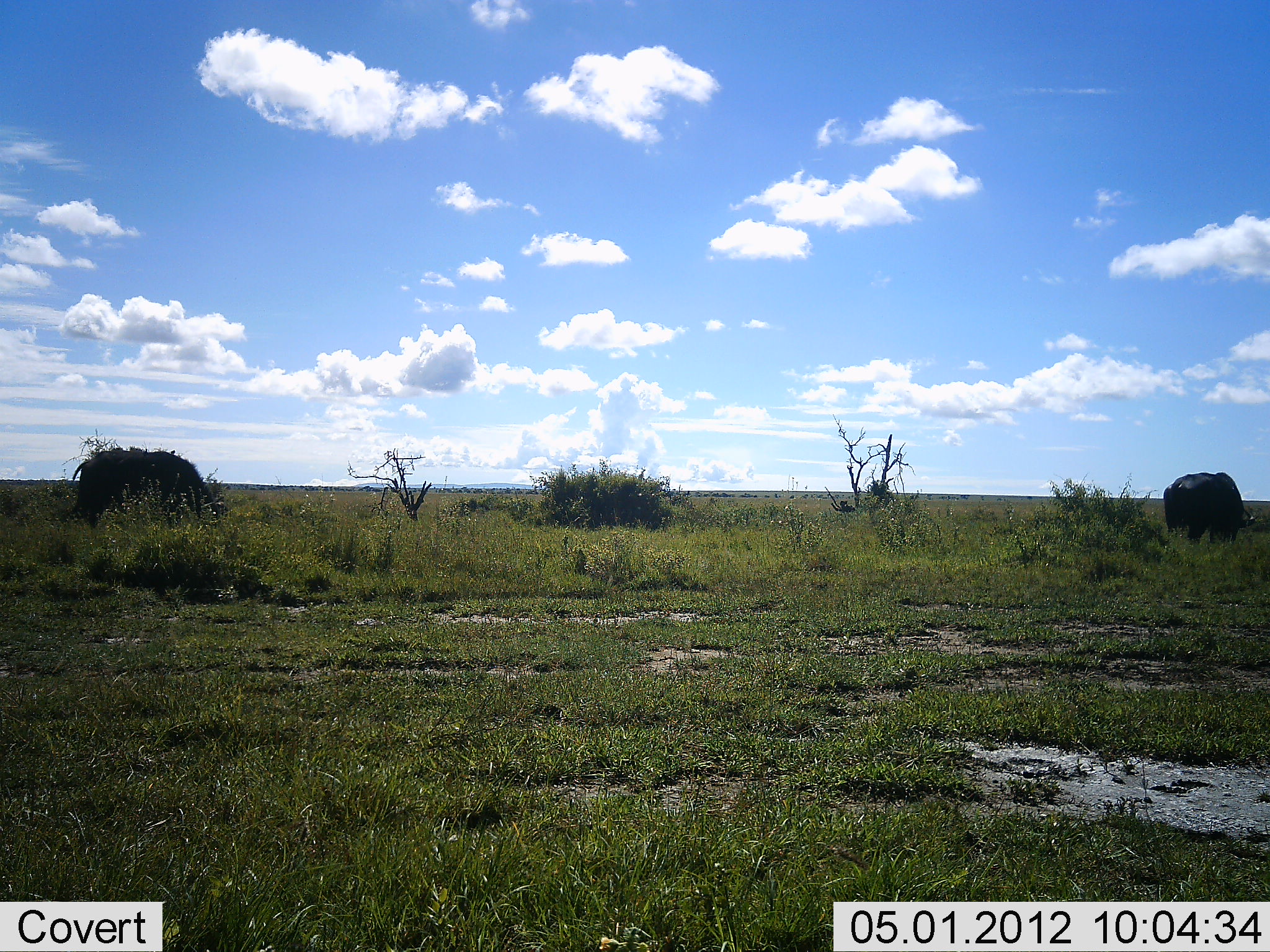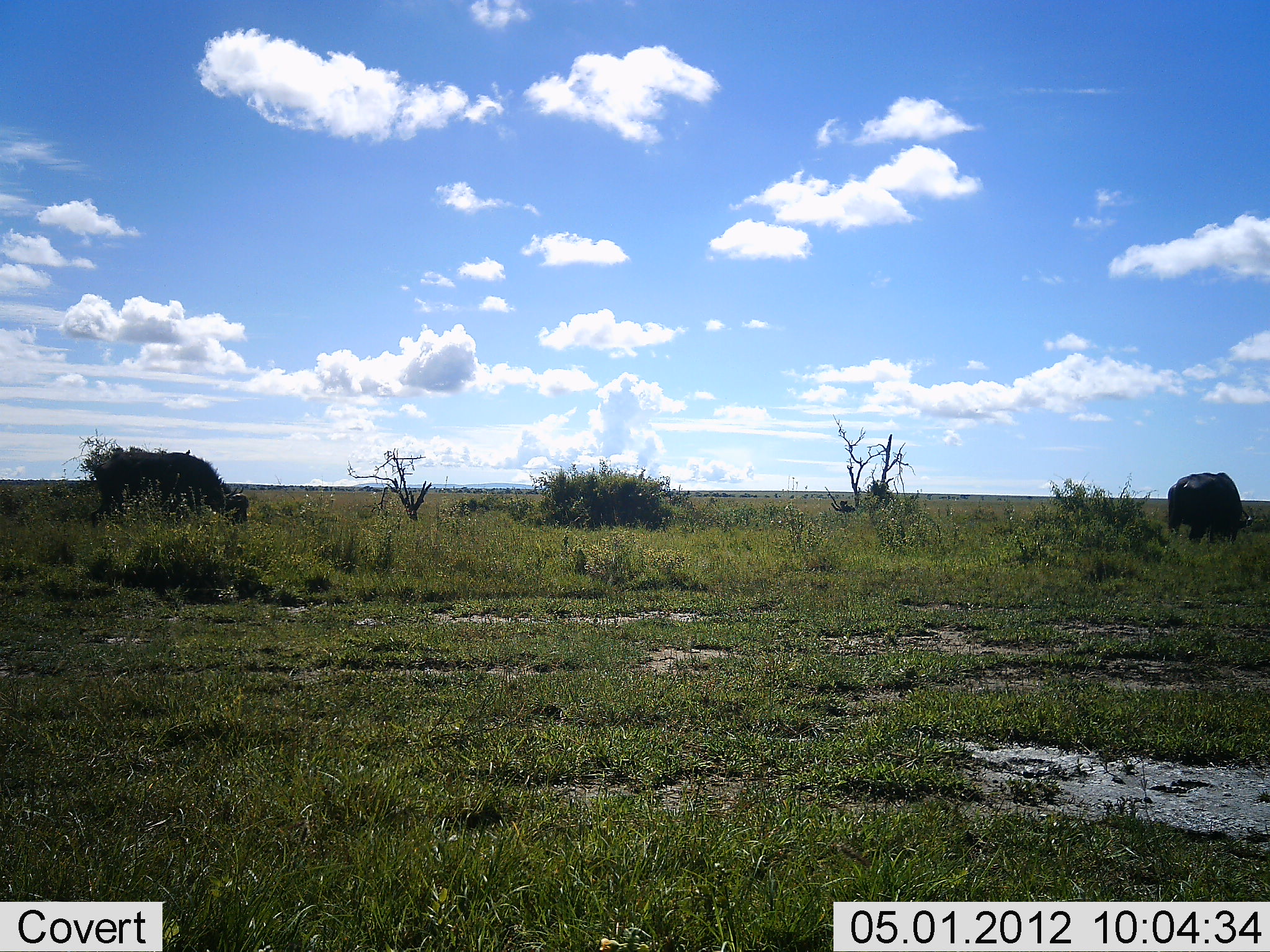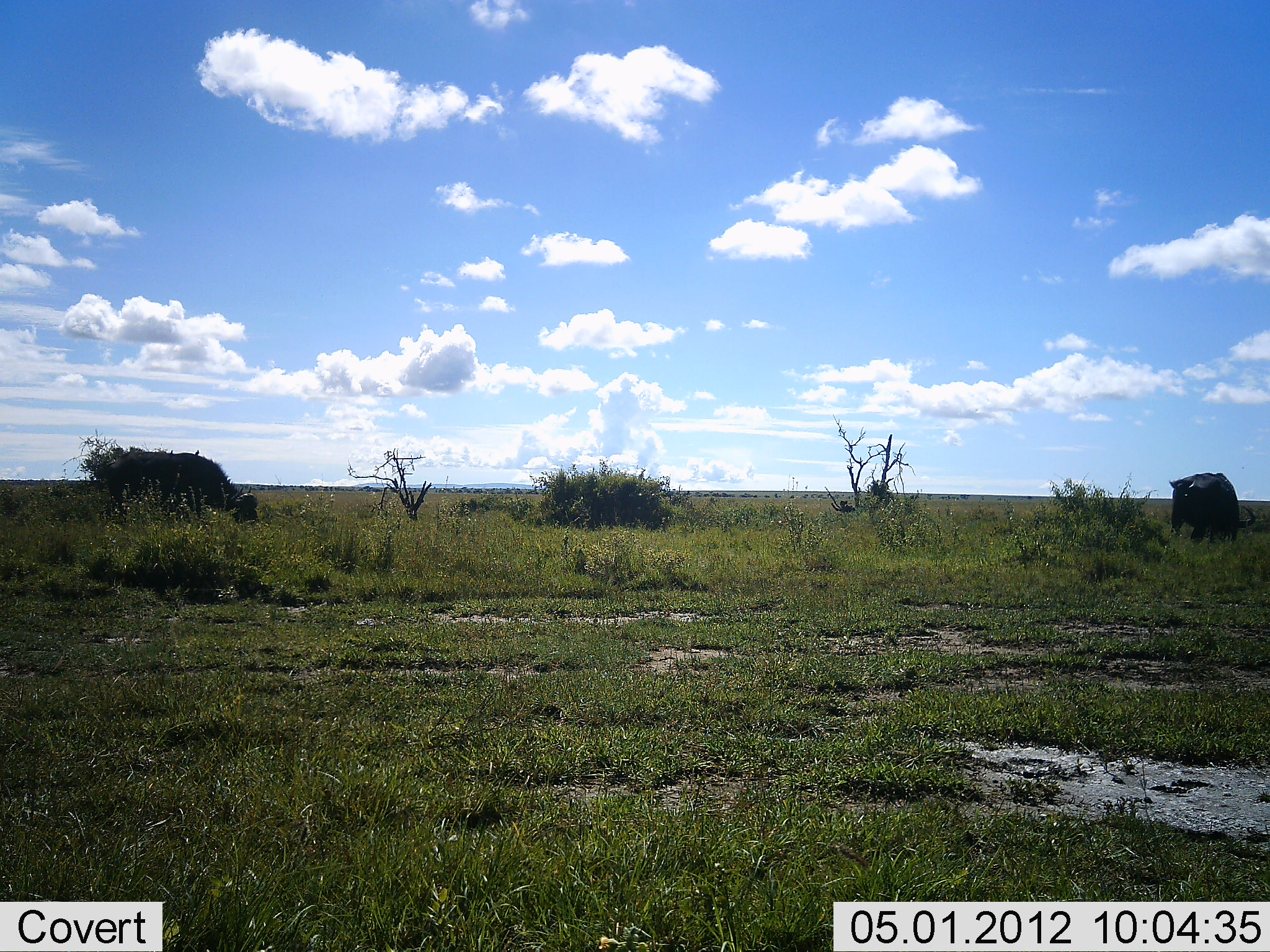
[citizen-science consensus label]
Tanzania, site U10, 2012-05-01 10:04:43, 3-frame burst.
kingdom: Animalia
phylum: Chordata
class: Mammalia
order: Artiodactyla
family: Bovidae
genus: Syncerus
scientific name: Syncerus caffer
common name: cape buffalo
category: buffalo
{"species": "buffalo (cape buffalo) (Syncerus caffer)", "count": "2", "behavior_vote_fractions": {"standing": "25%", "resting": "0%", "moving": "19%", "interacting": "0%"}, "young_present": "0%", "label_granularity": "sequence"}